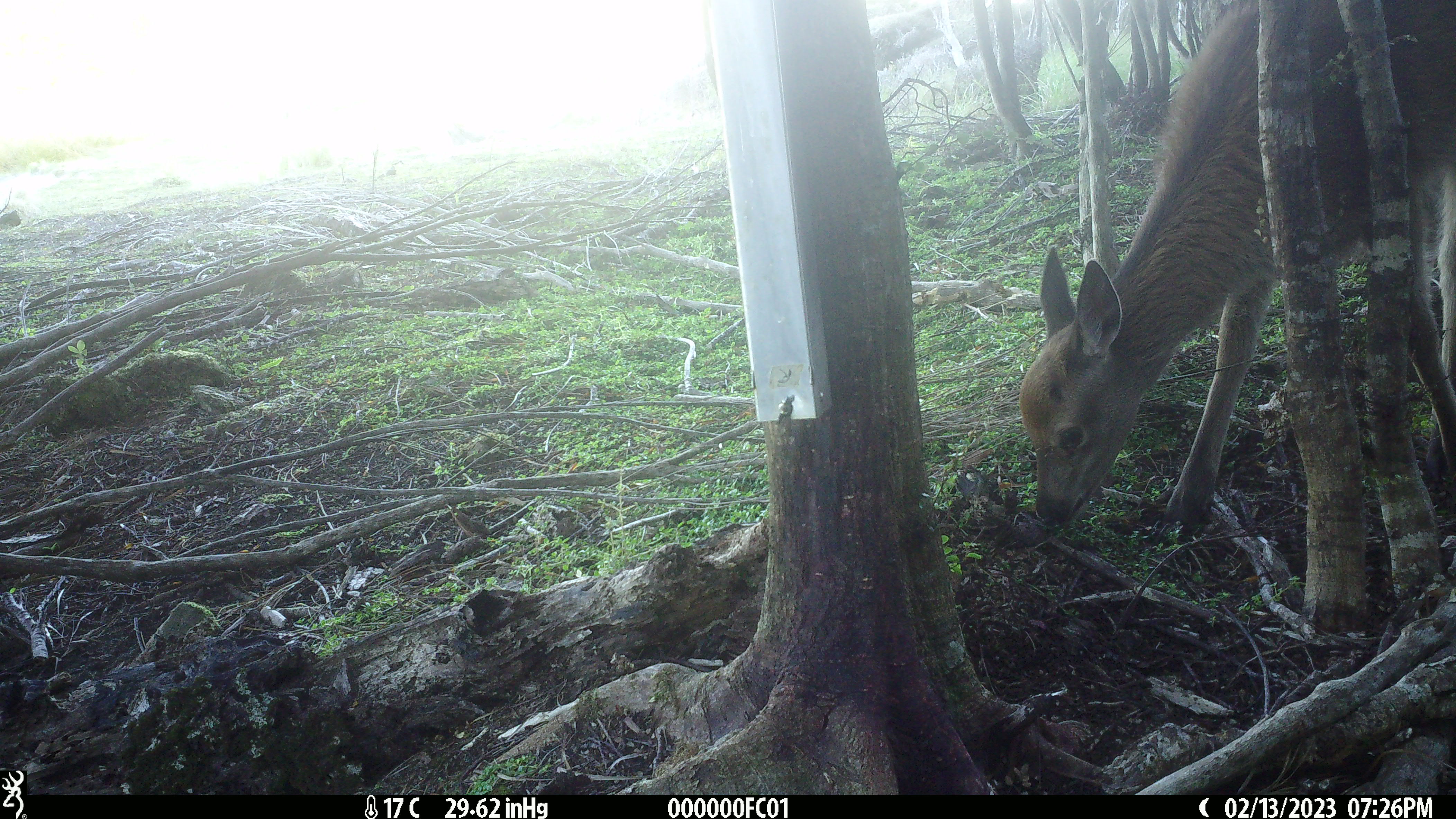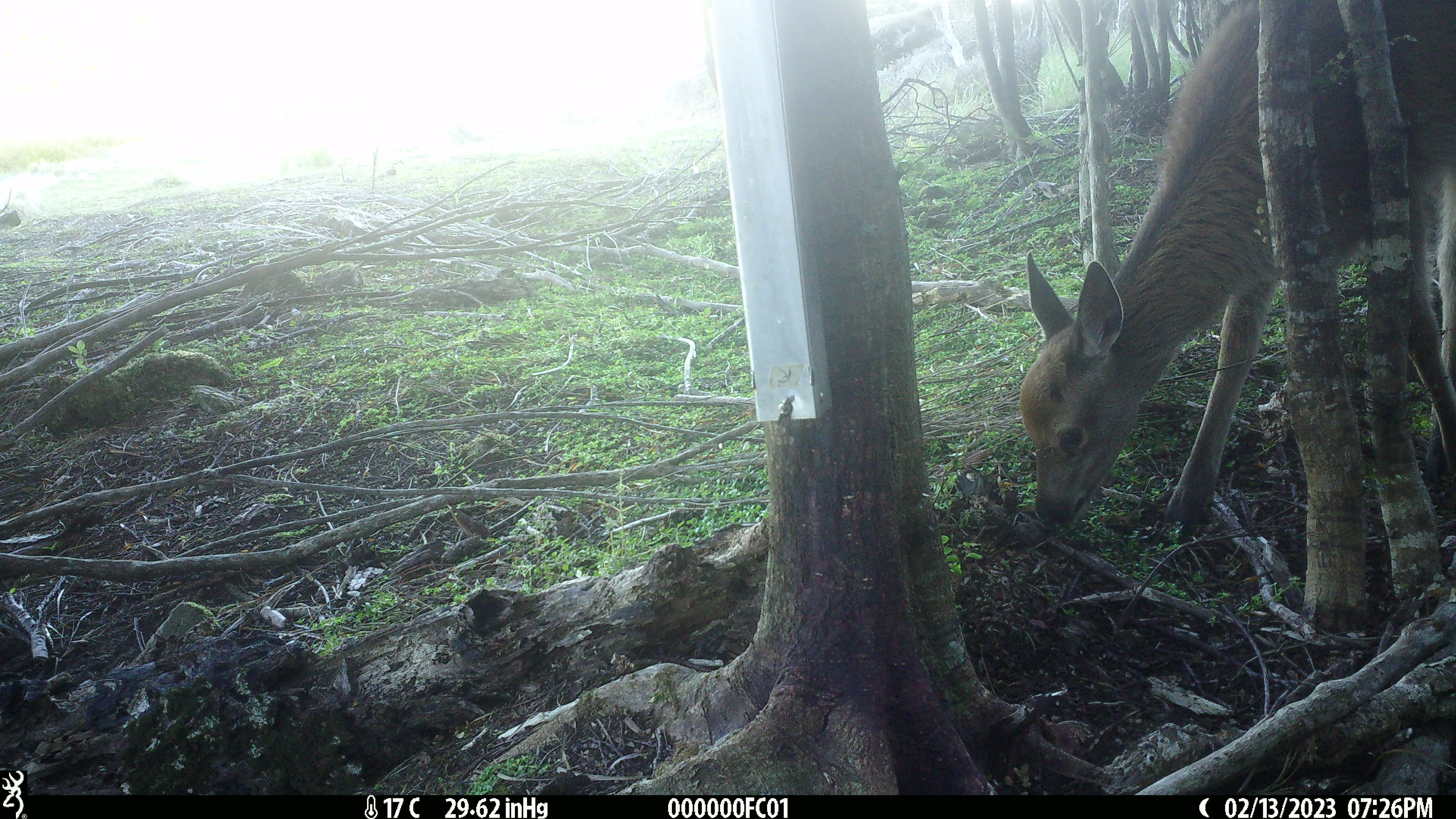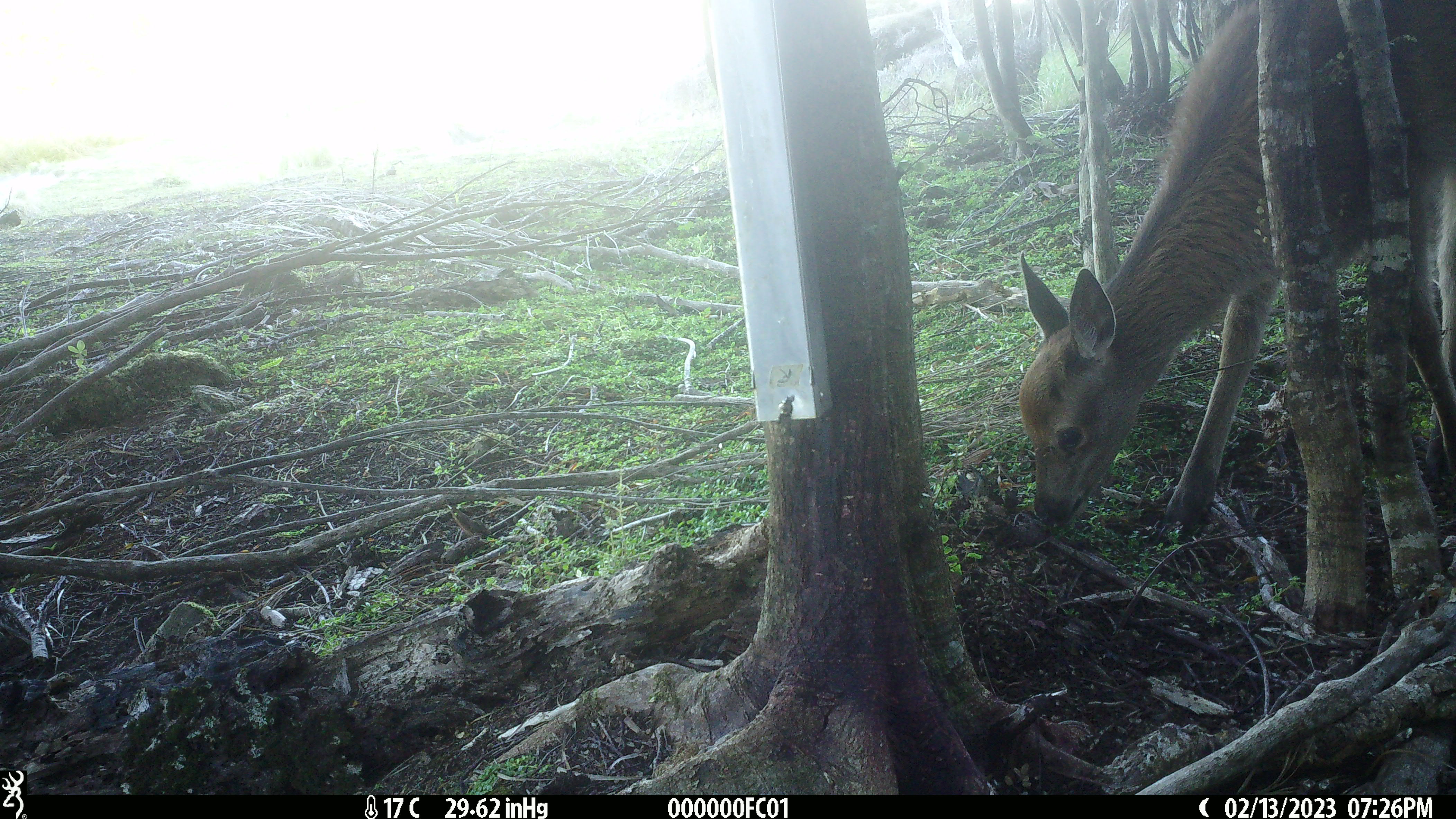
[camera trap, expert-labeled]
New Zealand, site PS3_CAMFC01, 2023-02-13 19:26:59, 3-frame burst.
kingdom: Animalia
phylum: Chordata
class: Mammalia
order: Artiodactyla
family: Cervidae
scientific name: Cervidae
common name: deer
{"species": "deer (Cervidae)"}